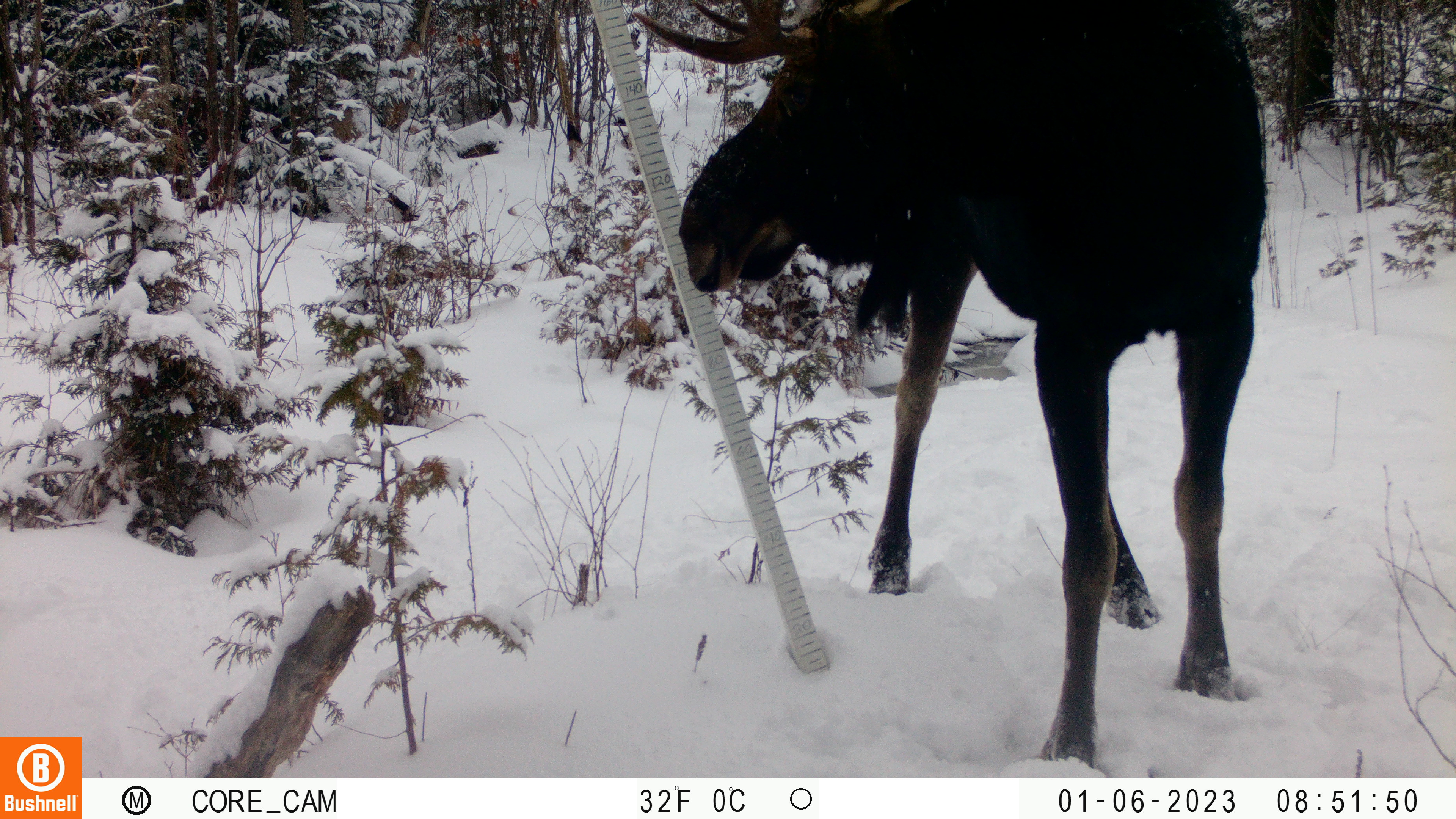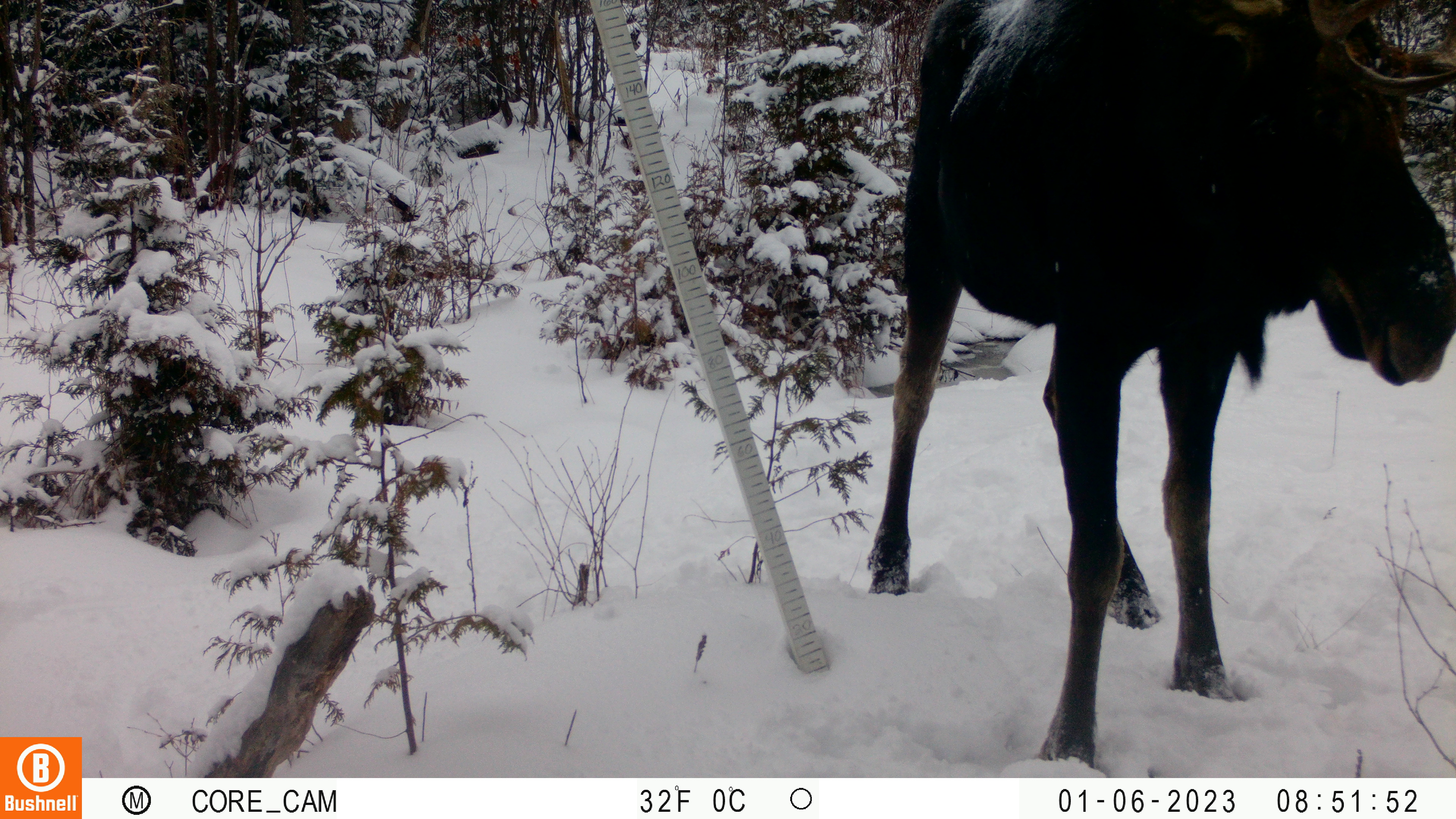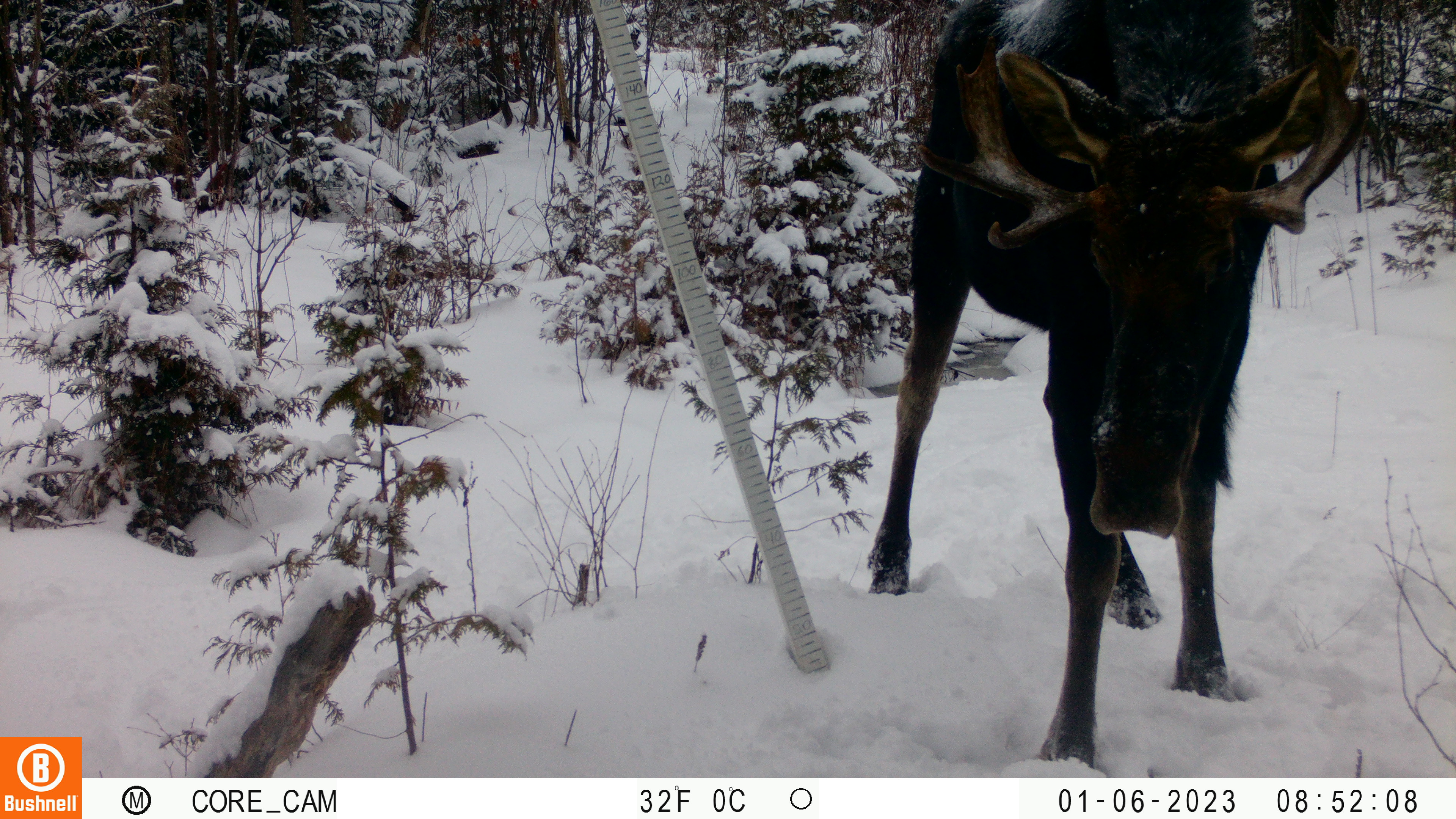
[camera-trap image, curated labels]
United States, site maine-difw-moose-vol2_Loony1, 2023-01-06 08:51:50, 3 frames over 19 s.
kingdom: Animalia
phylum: Chordata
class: Mammalia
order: Artiodactyla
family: Cervidae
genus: Alces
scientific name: Alces alces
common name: moose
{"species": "moose (Alces alces)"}